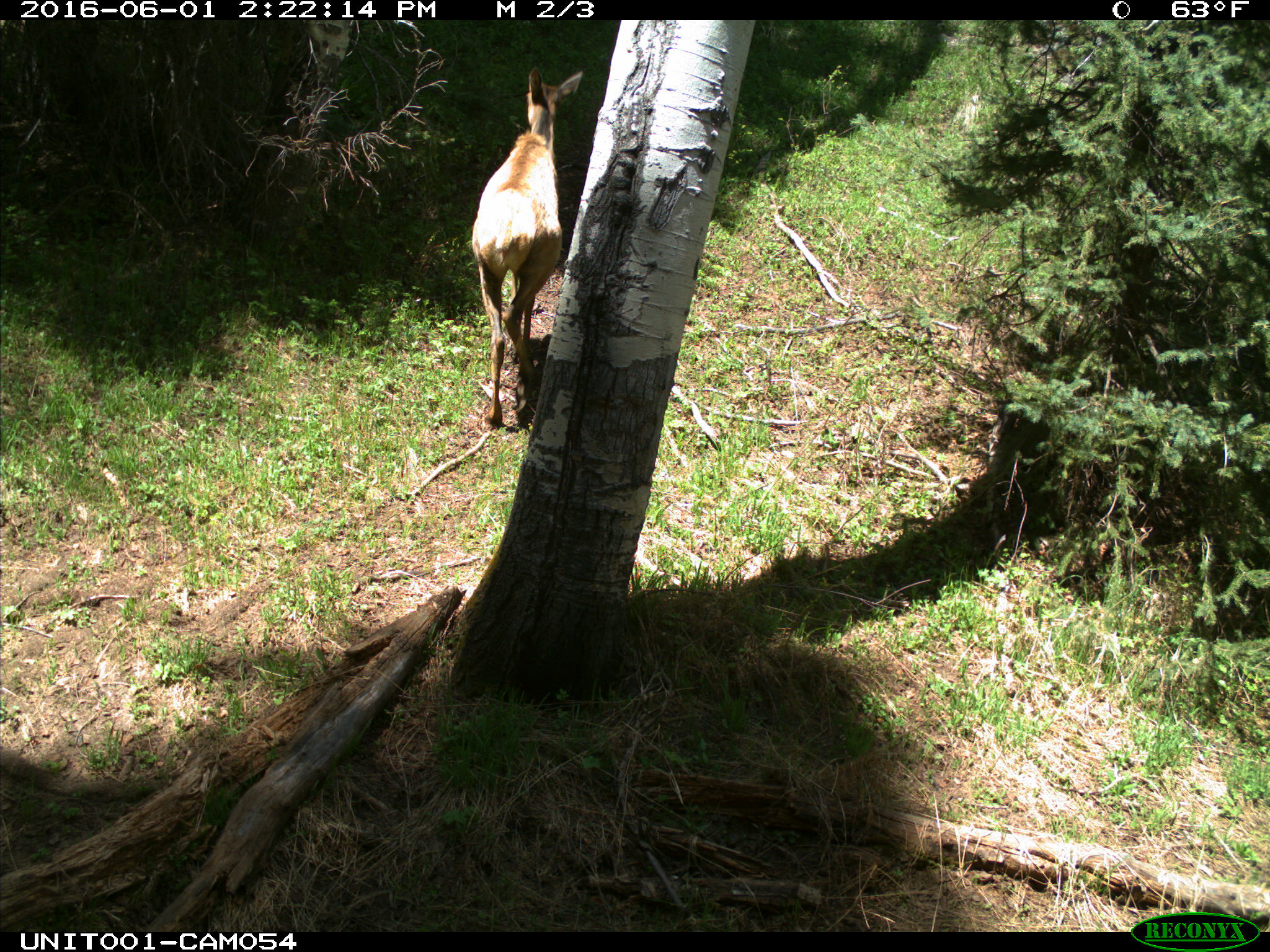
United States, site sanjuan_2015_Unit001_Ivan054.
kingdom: Animalia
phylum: Chordata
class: Mammalia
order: Artiodactyla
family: Cervidae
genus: Cervus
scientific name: Cervus elaphus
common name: red deer